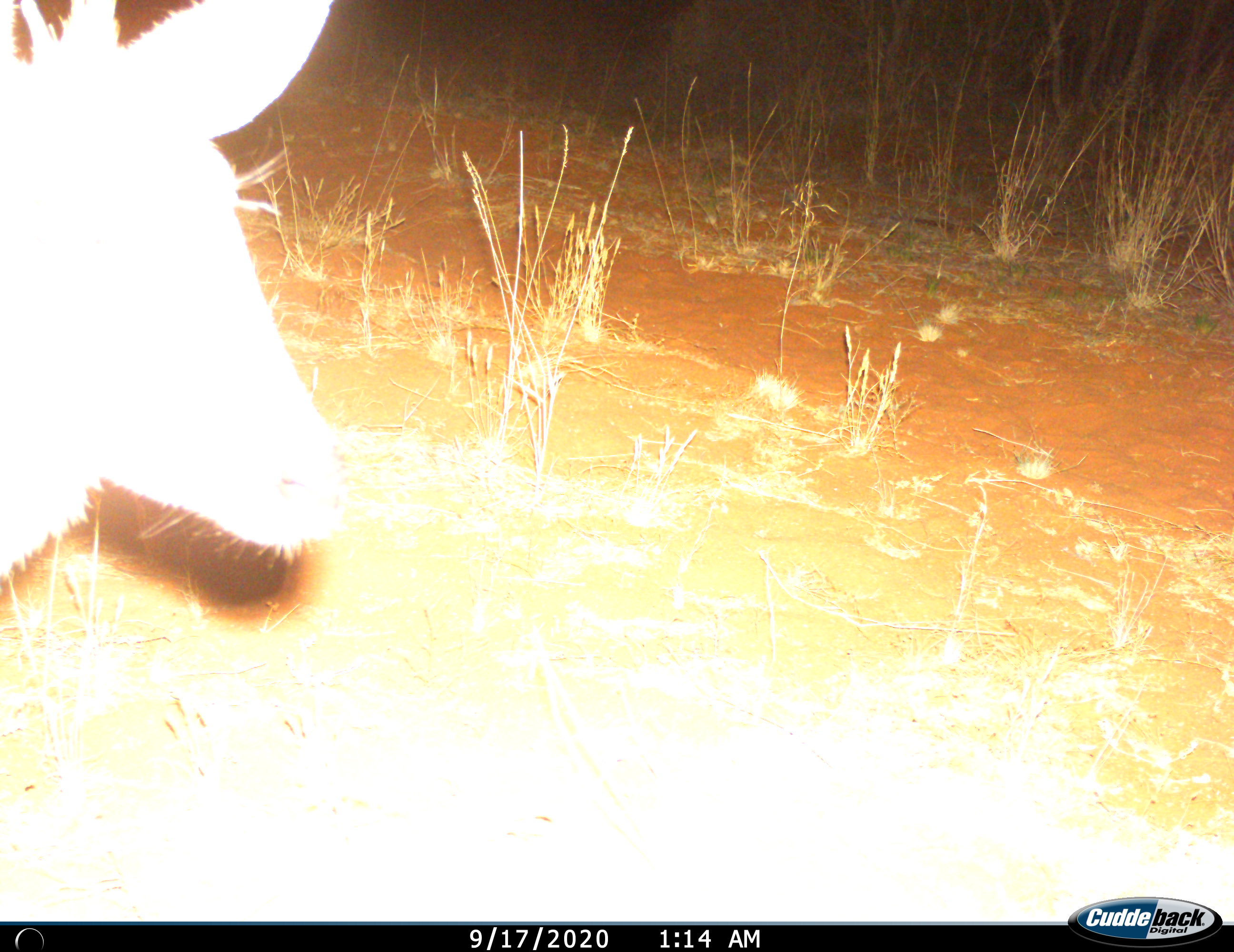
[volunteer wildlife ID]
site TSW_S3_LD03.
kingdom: Animalia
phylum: Chordata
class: Mammalia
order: Artiodactyla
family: Bovidae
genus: Sylvicapra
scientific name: Sylvicapra grimmia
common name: common duiker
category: duikercommongrey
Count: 1.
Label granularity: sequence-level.